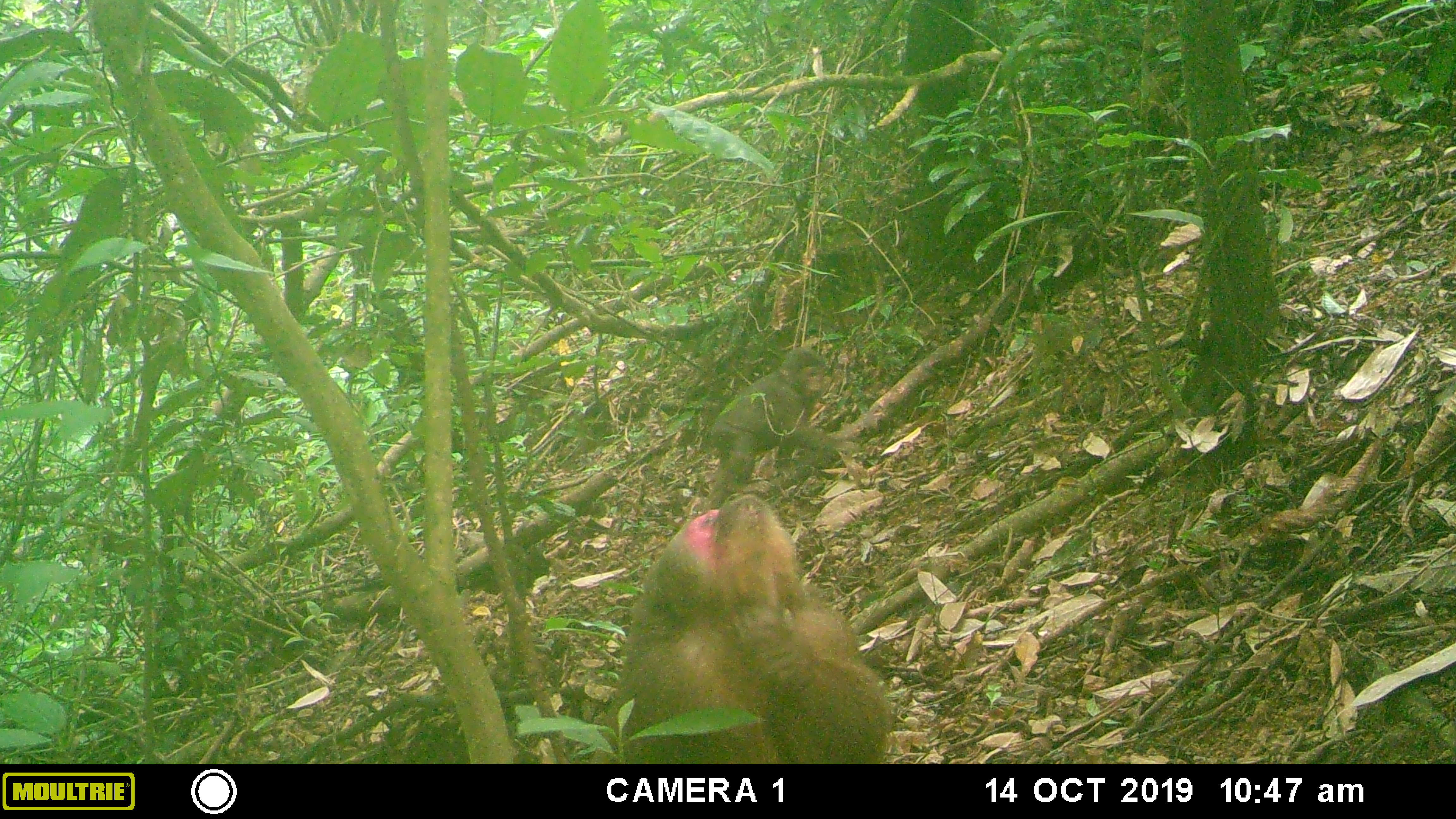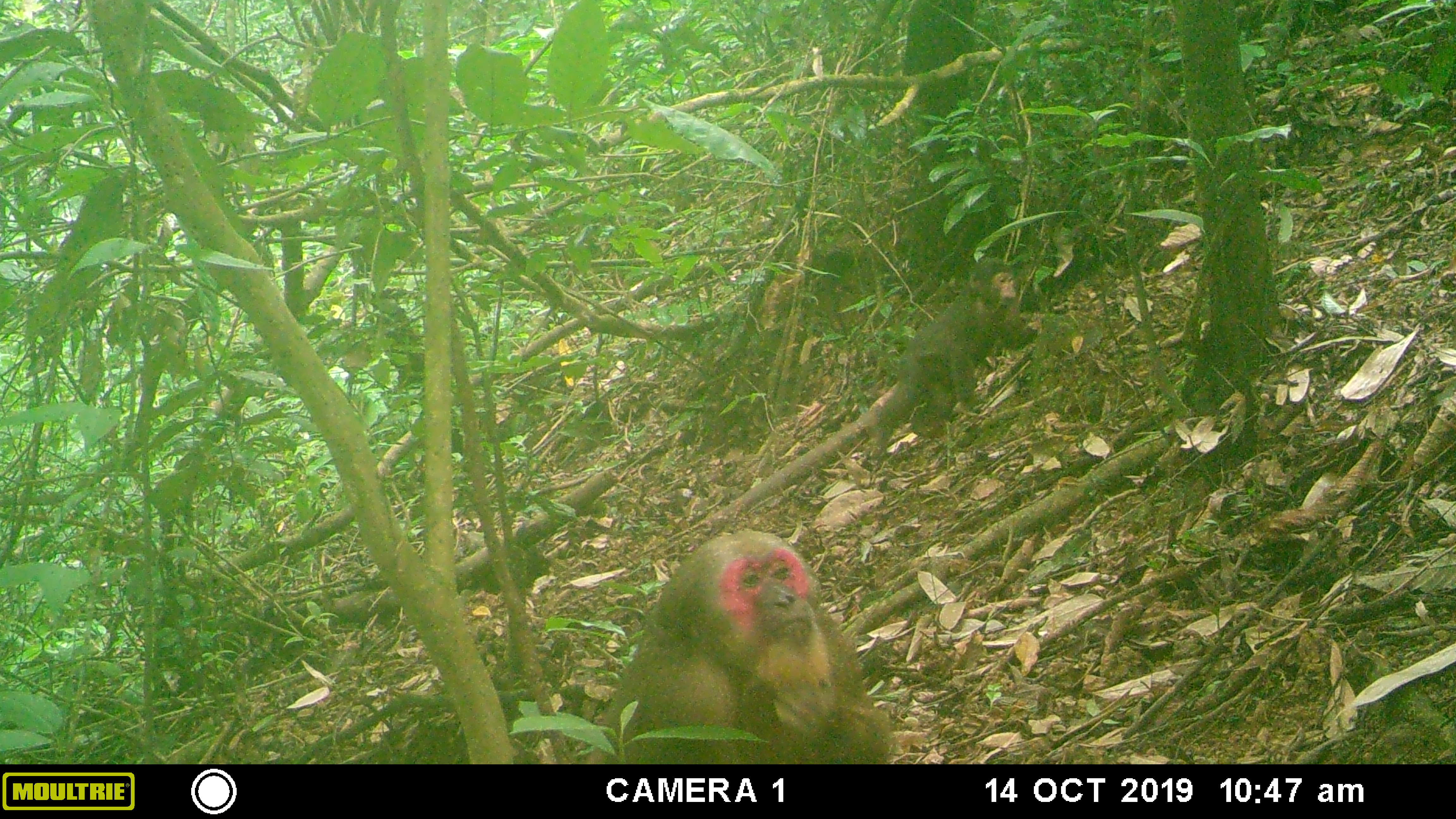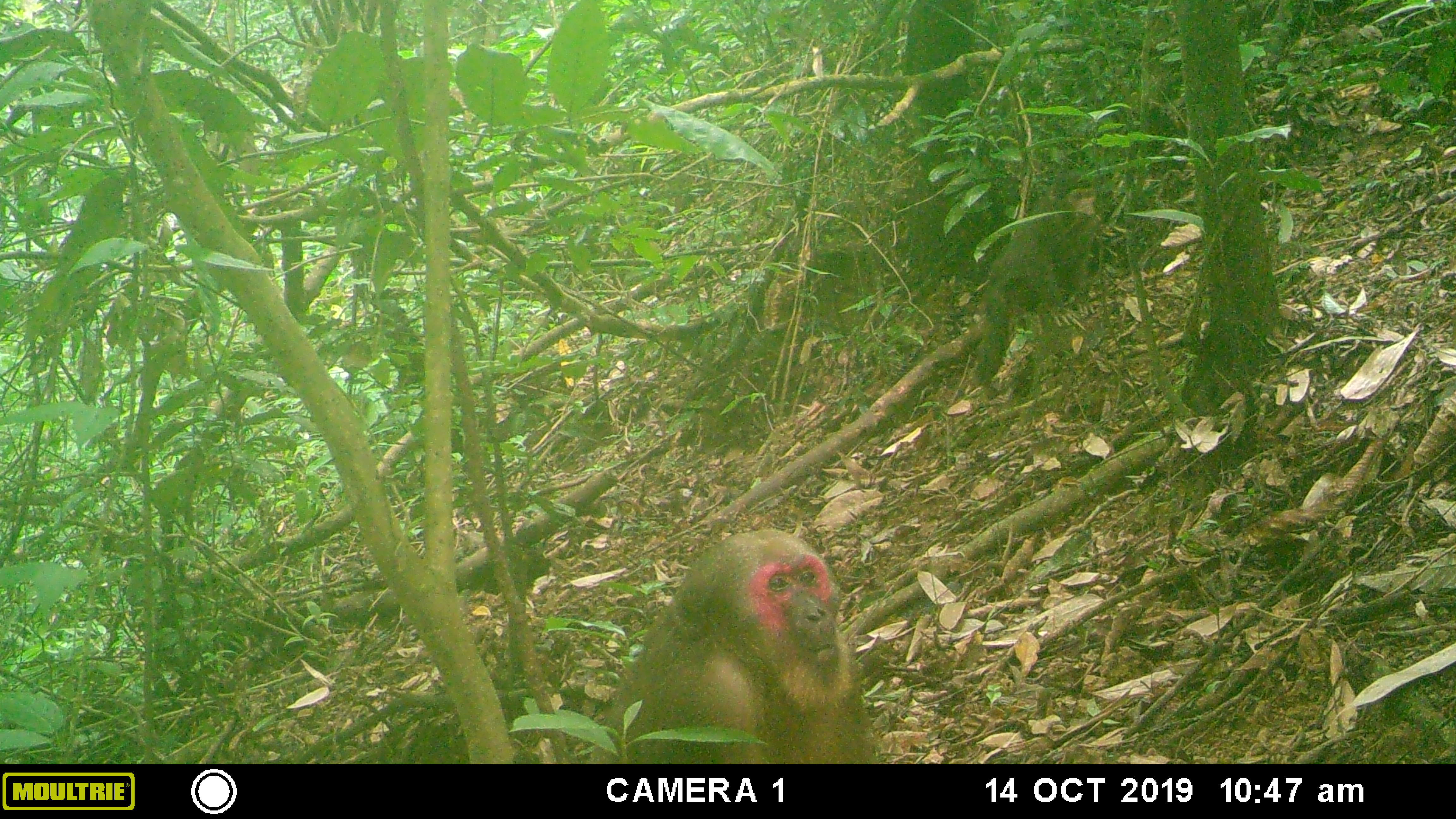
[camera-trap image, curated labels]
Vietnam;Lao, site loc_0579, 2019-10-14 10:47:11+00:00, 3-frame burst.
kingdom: Animalia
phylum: Chordata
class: Mammalia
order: Primates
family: Cercopithecidae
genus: Macaca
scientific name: Macaca arctoides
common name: stump-tailed macaque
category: stump tailed macaque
Stump tailed macaque (stump-tailed macaque) (Macaca arctoides). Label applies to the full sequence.